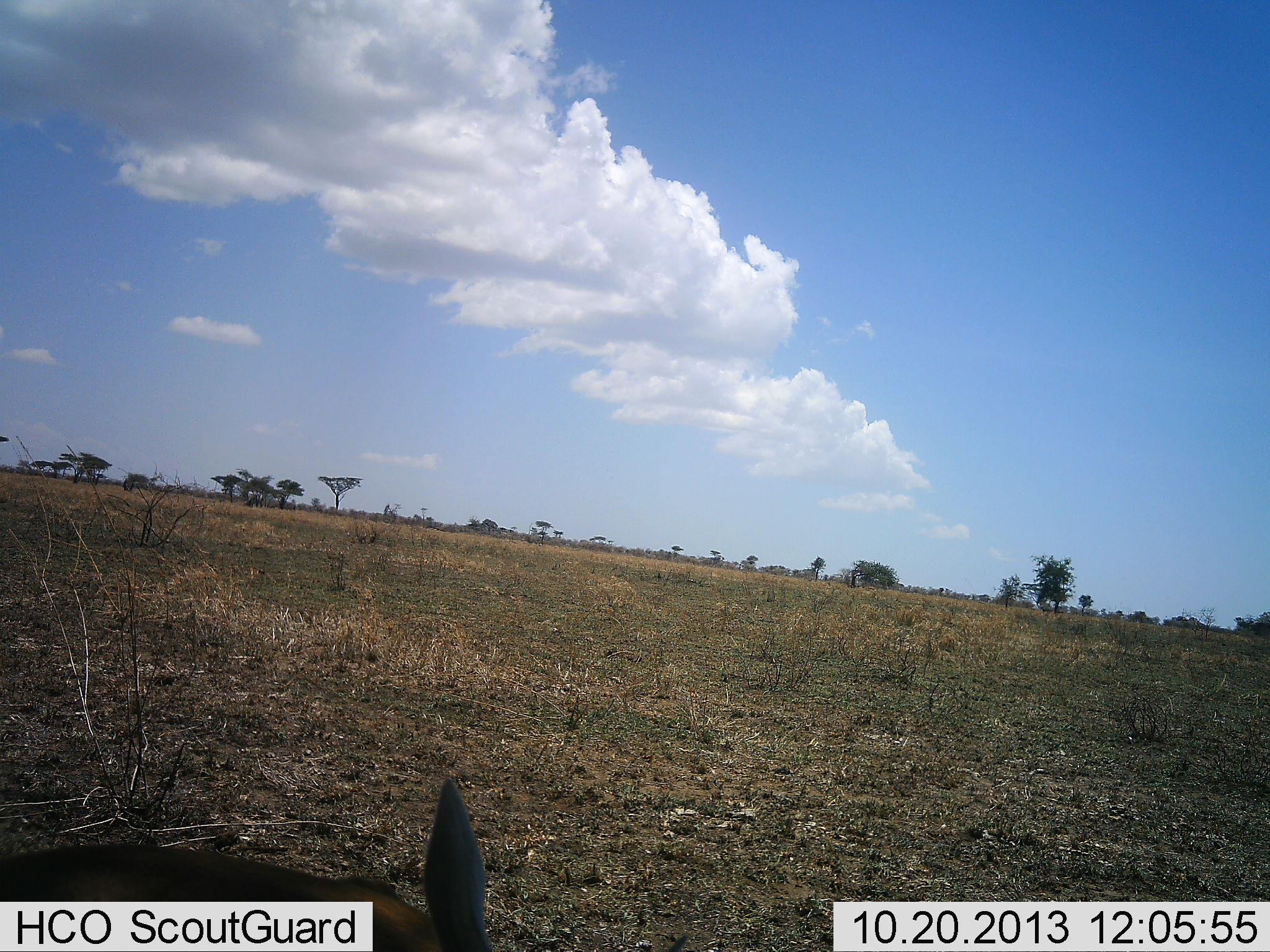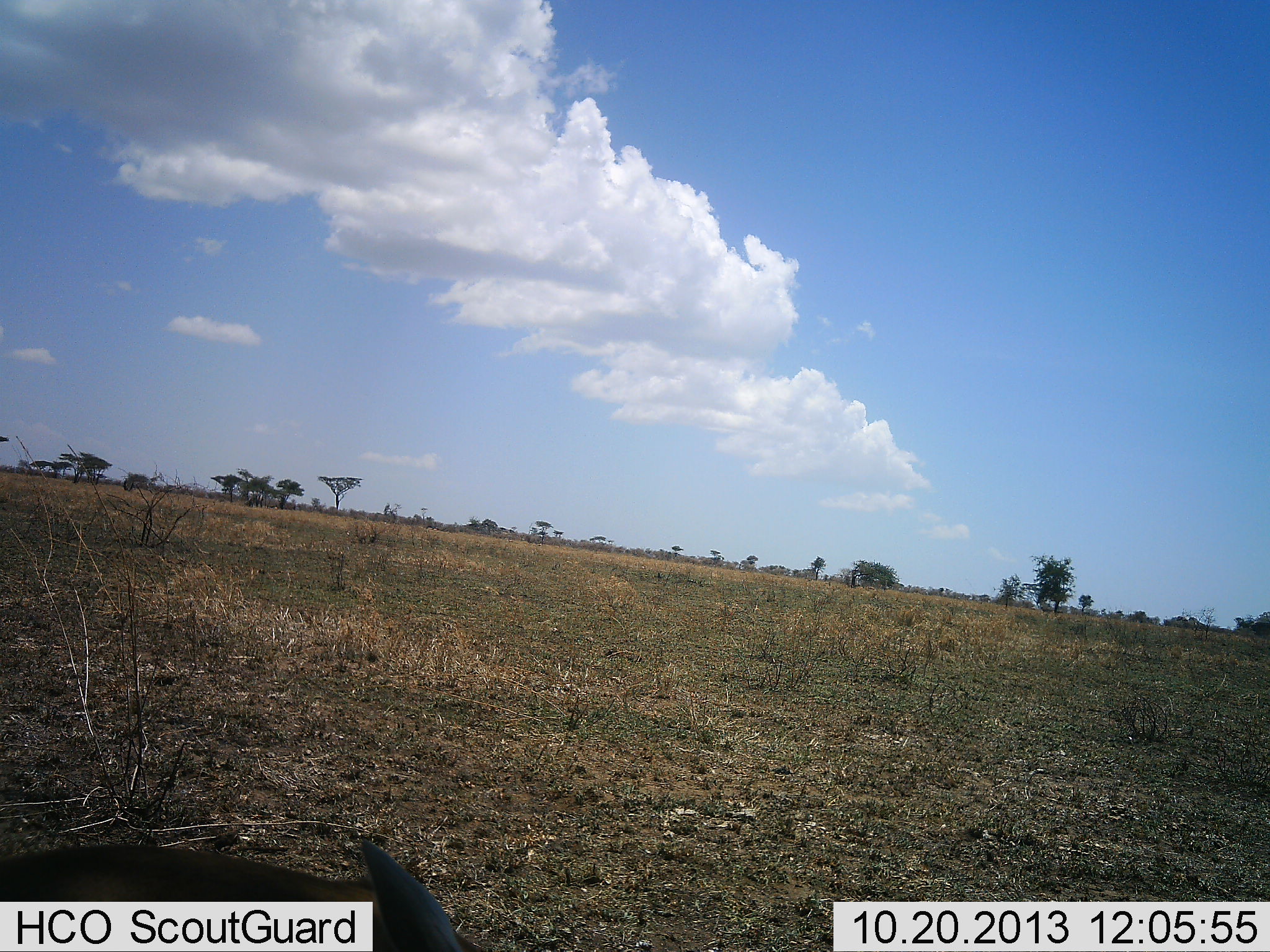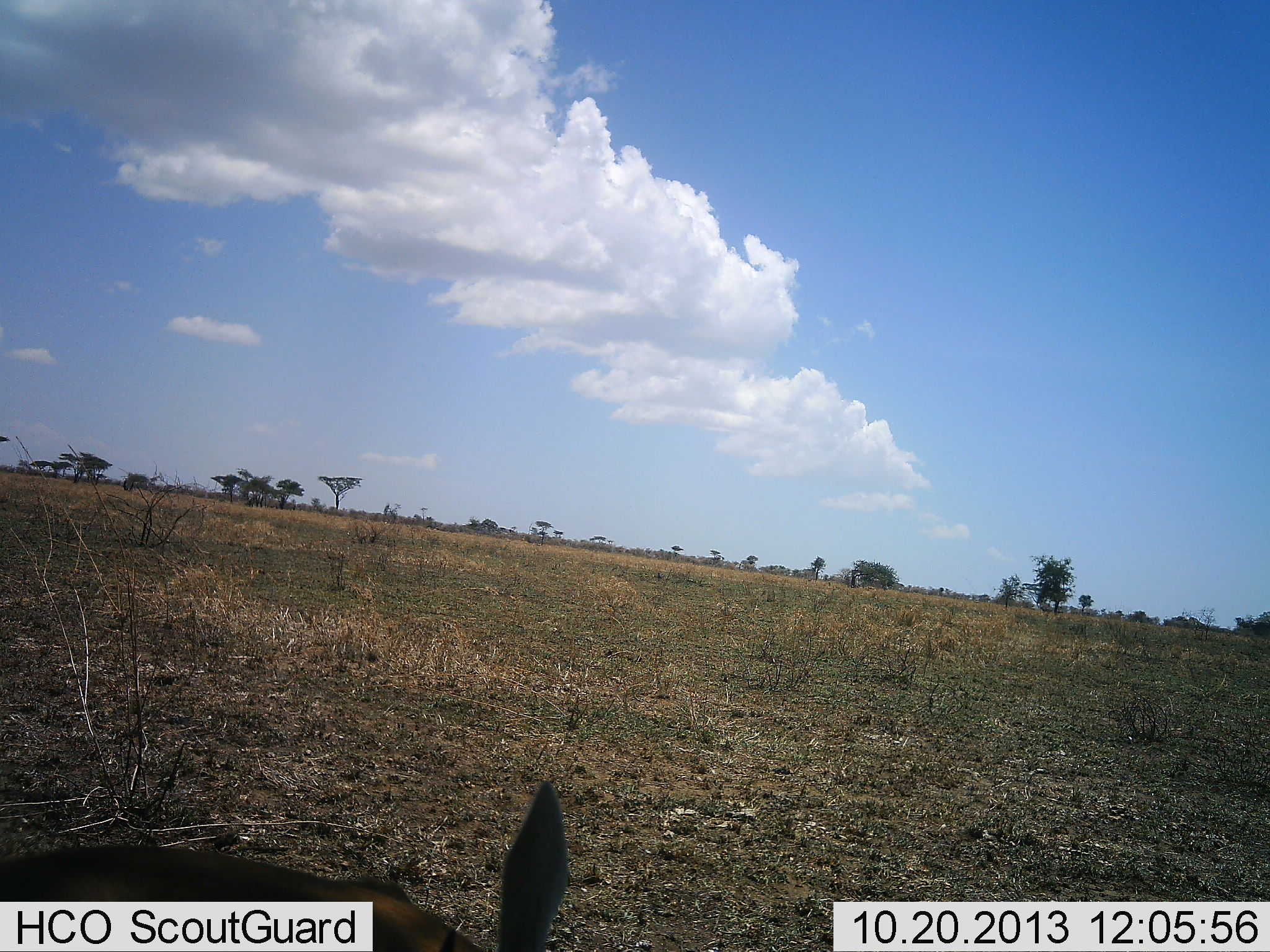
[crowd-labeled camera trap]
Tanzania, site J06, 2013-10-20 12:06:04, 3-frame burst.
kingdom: Animalia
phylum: Chordata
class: Mammalia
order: Artiodactyla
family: Bovidae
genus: Eudorcas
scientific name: Eudorcas thomsonii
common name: thomson's gazelle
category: gazellethomsons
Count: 1.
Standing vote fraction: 56%.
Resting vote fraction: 44%.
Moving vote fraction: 0%.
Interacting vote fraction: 0%.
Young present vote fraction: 0%.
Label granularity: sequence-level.